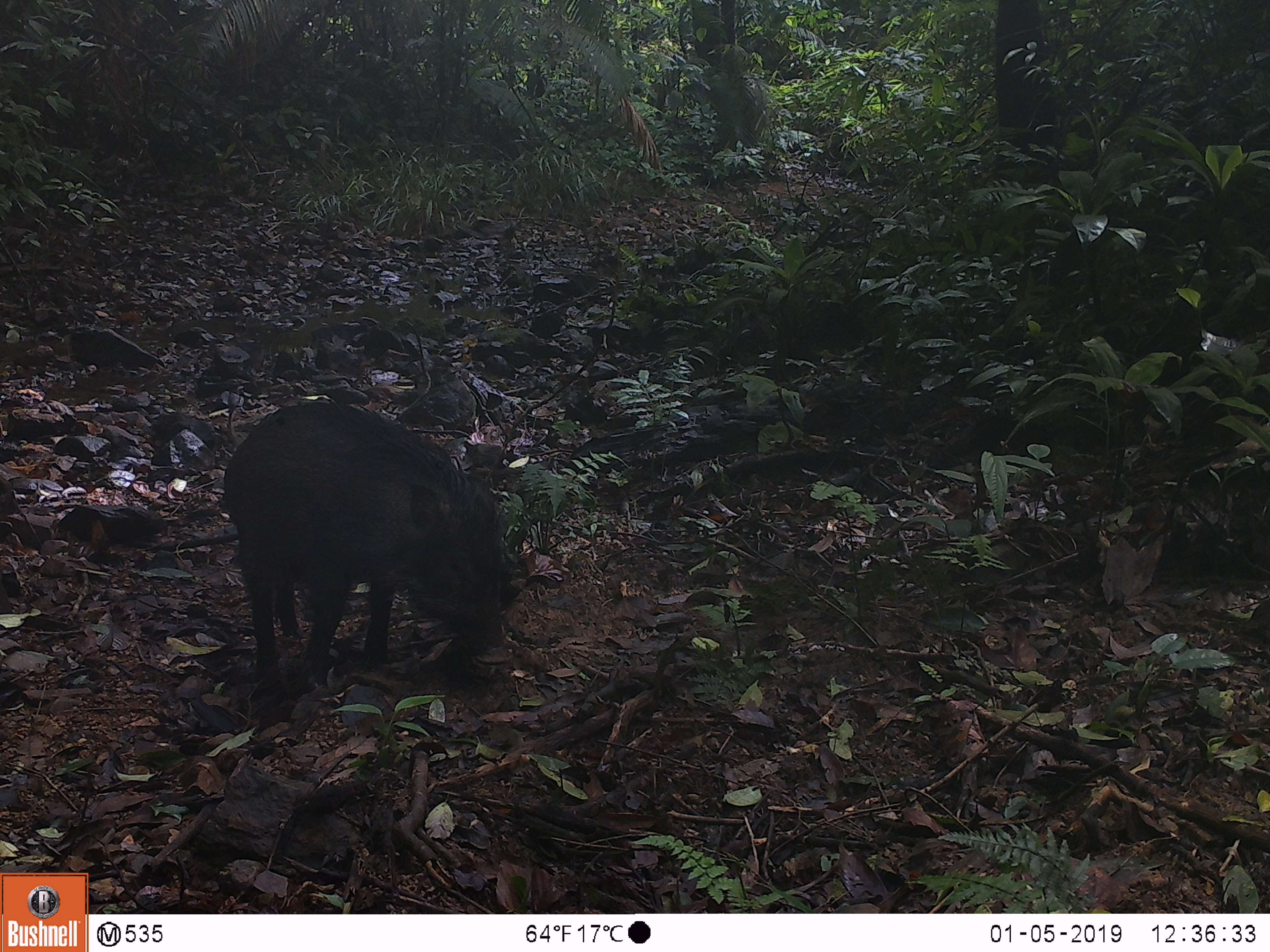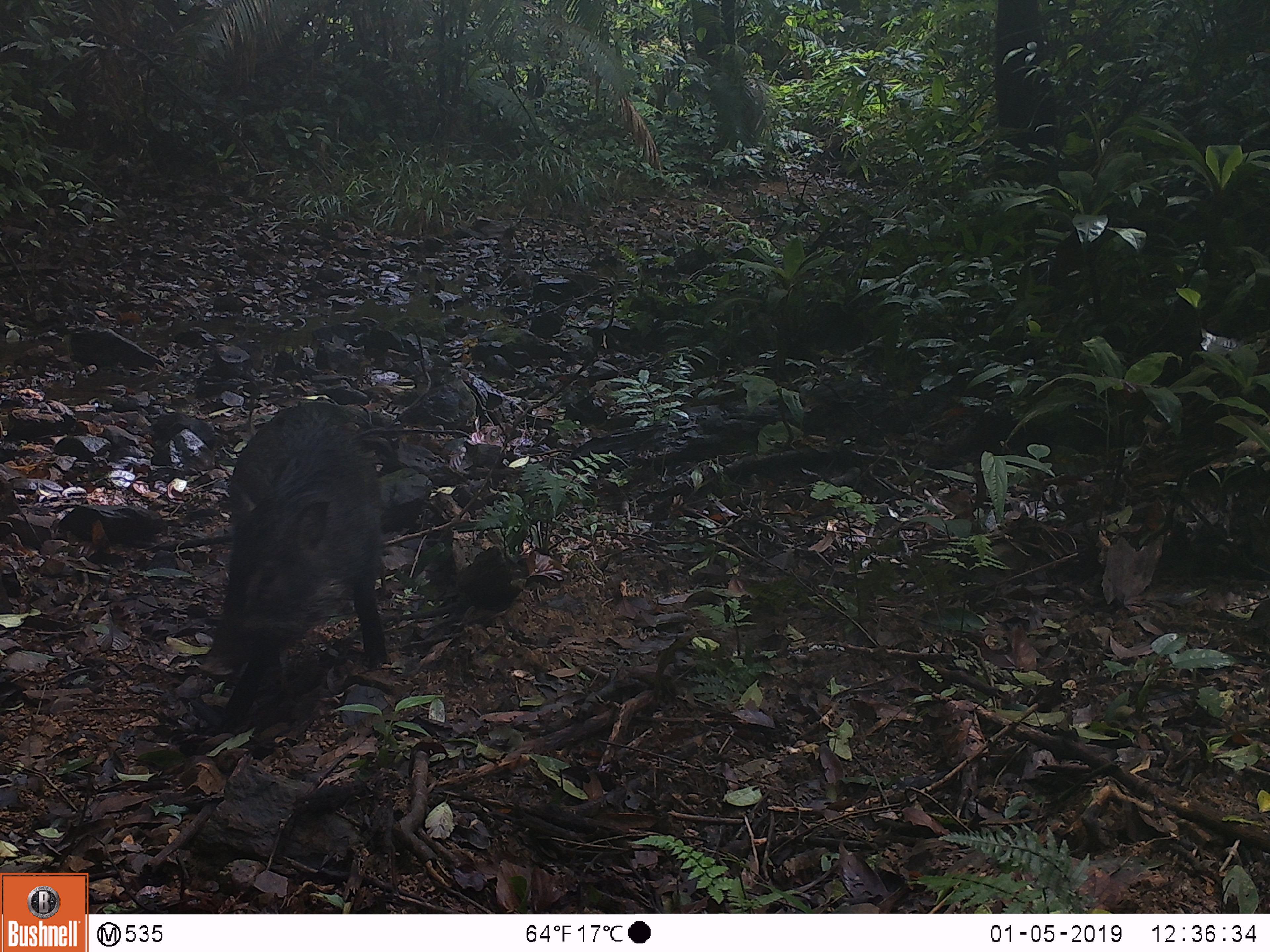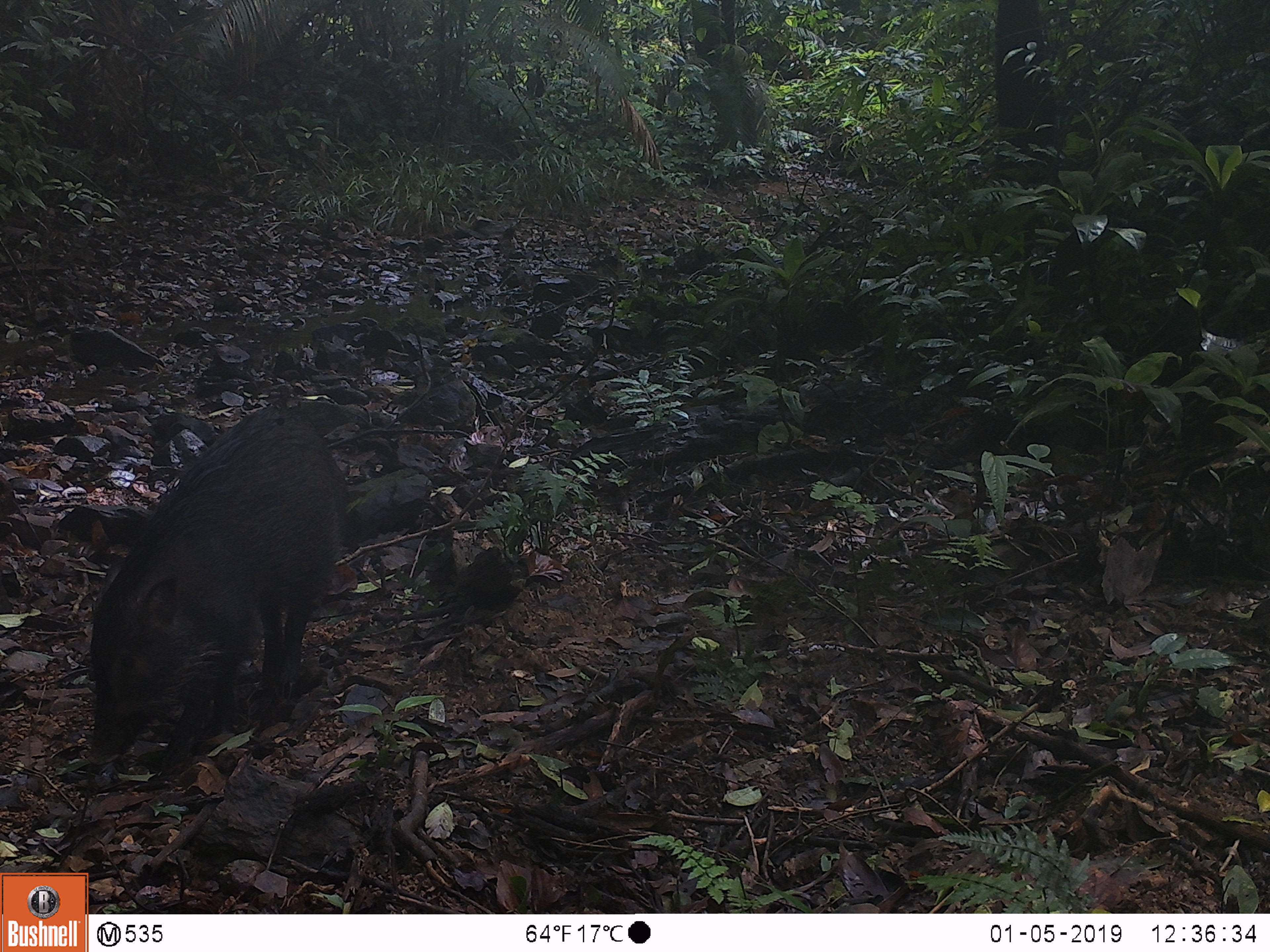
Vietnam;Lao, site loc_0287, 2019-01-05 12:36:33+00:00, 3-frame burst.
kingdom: Animalia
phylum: Chordata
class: Mammalia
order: Artiodactyla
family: Suidae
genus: Sus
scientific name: Sus scrofa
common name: eurasian wild pig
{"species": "eurasian wild pig (Sus scrofa)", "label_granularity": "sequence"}